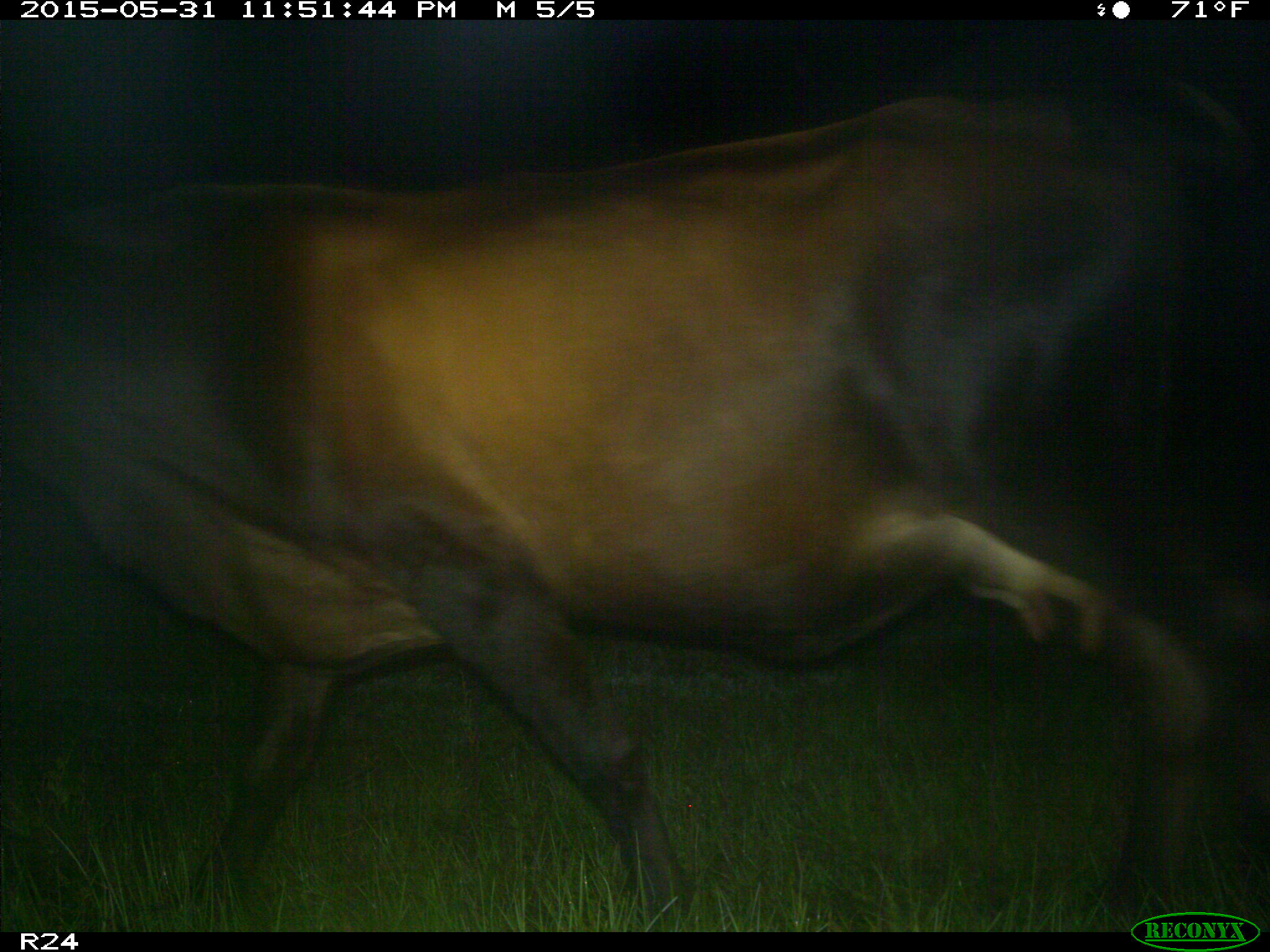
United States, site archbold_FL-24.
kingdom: Animalia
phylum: Chordata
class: Mammalia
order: Artiodactyla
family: Bovidae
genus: Bos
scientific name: Bos taurus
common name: domestic cow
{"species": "Bos taurus (domestic cow)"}